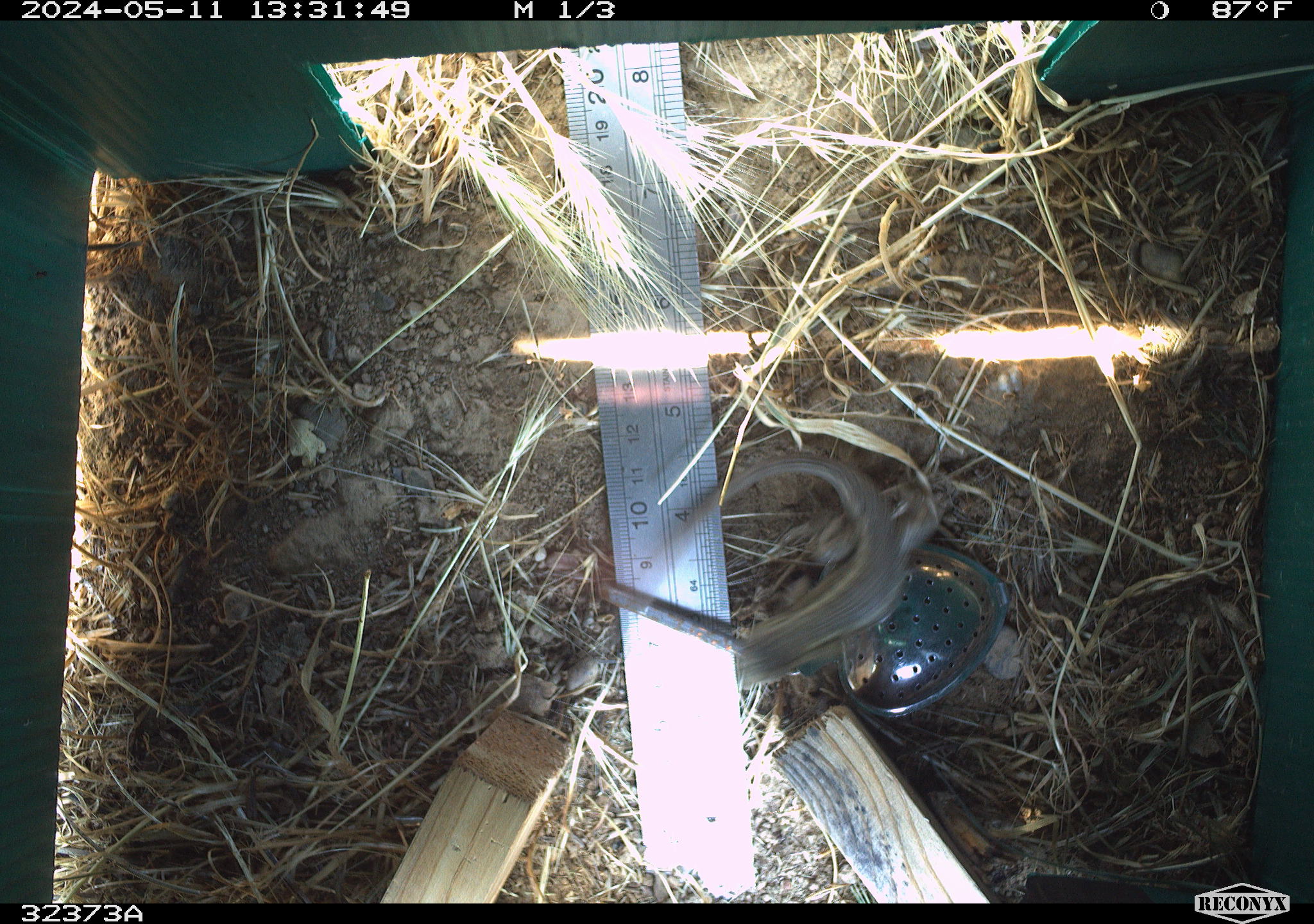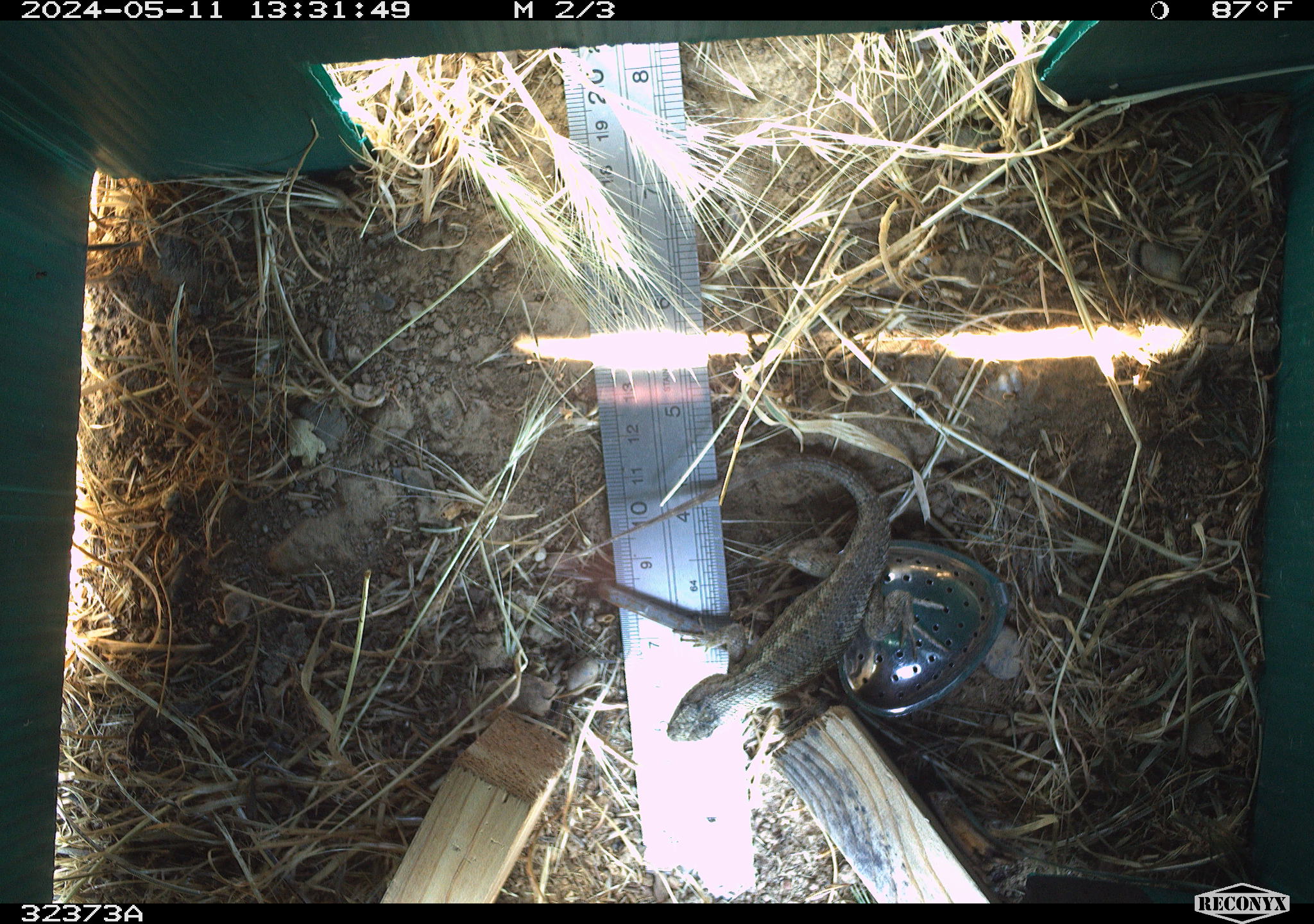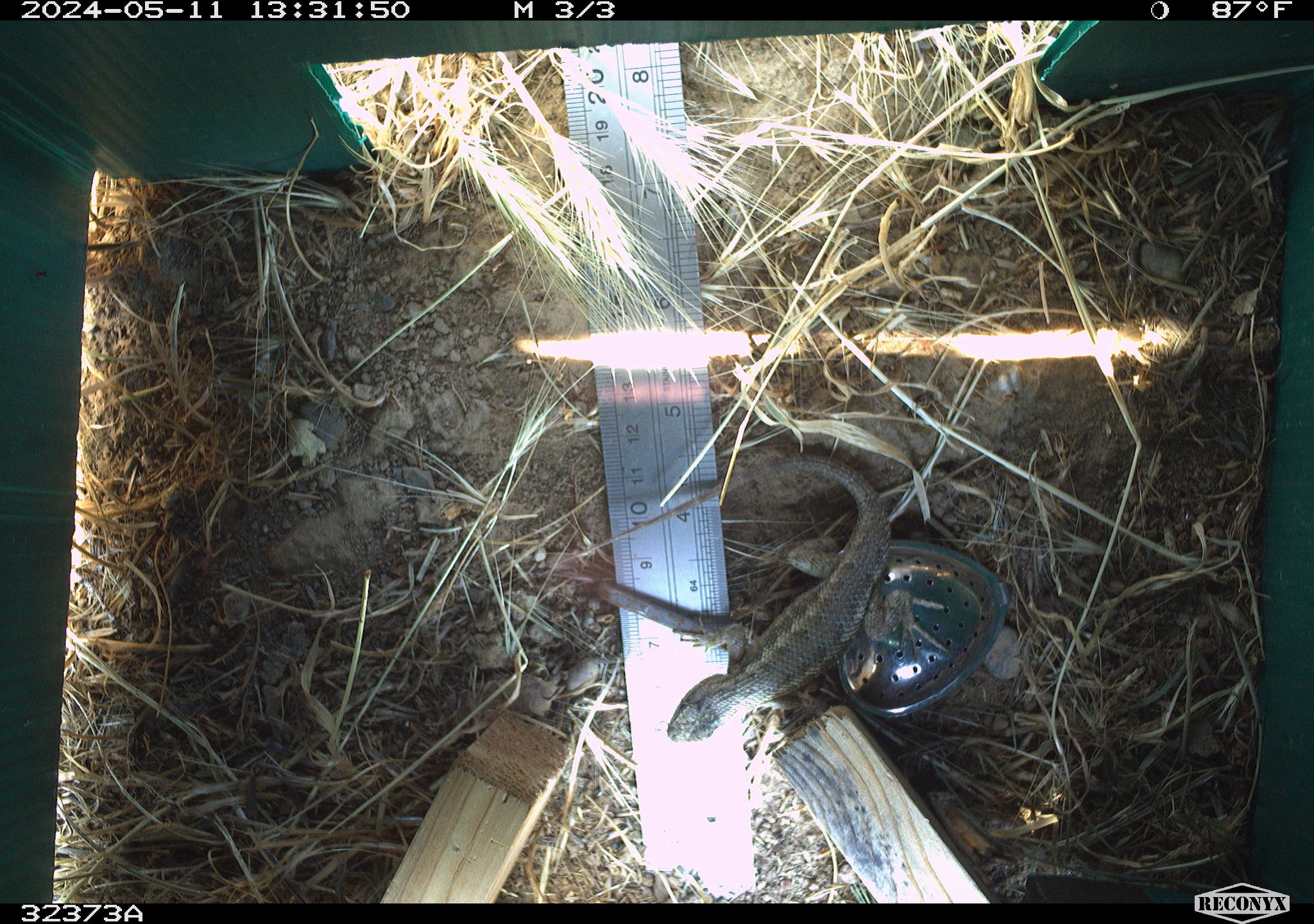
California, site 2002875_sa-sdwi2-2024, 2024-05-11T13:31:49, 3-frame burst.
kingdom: Animalia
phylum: Chordata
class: Reptilia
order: Squamata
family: Phrynosomatidae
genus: Sceloporus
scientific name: Sceloporus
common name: spiny lizards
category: sceloporus species